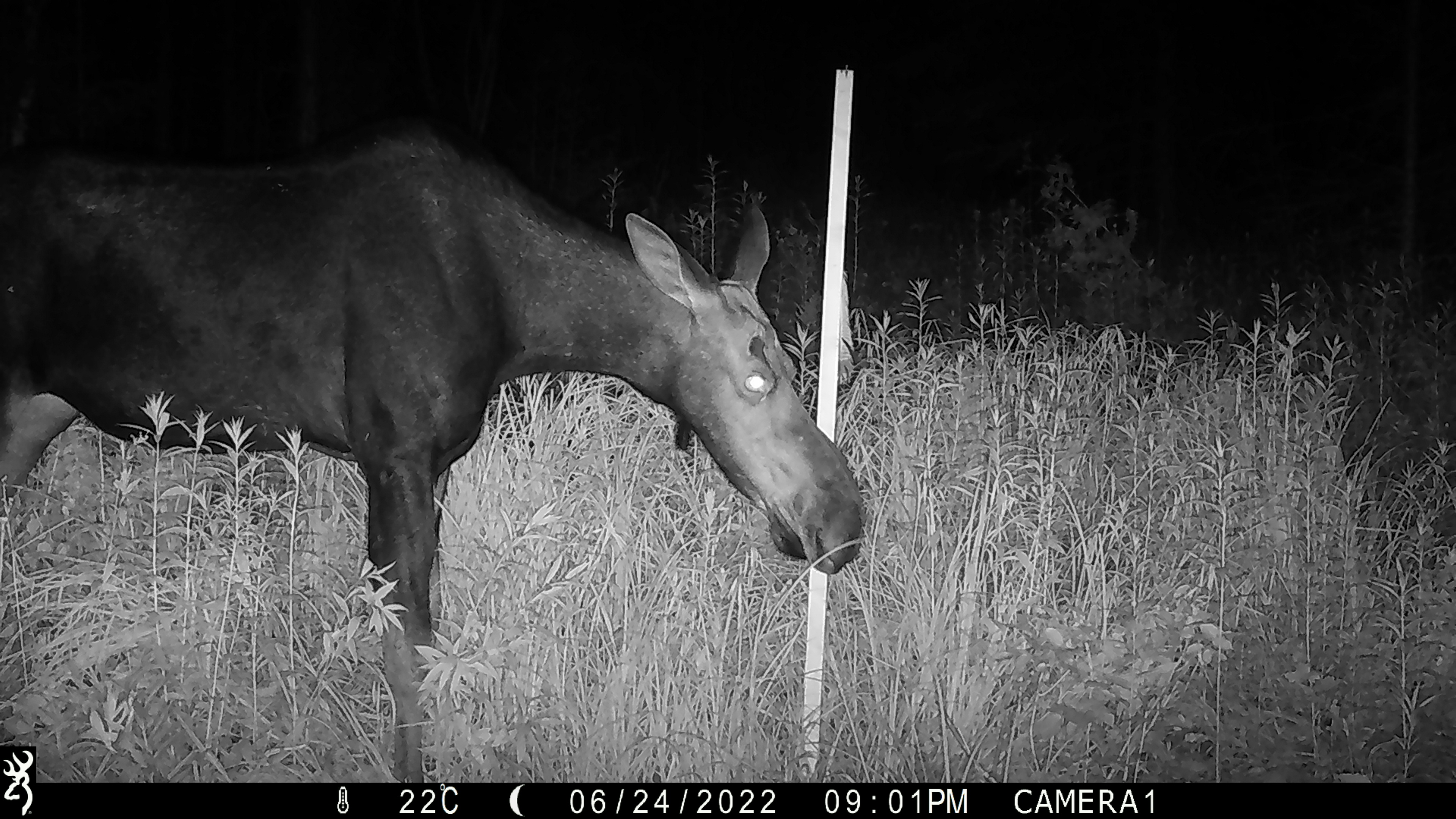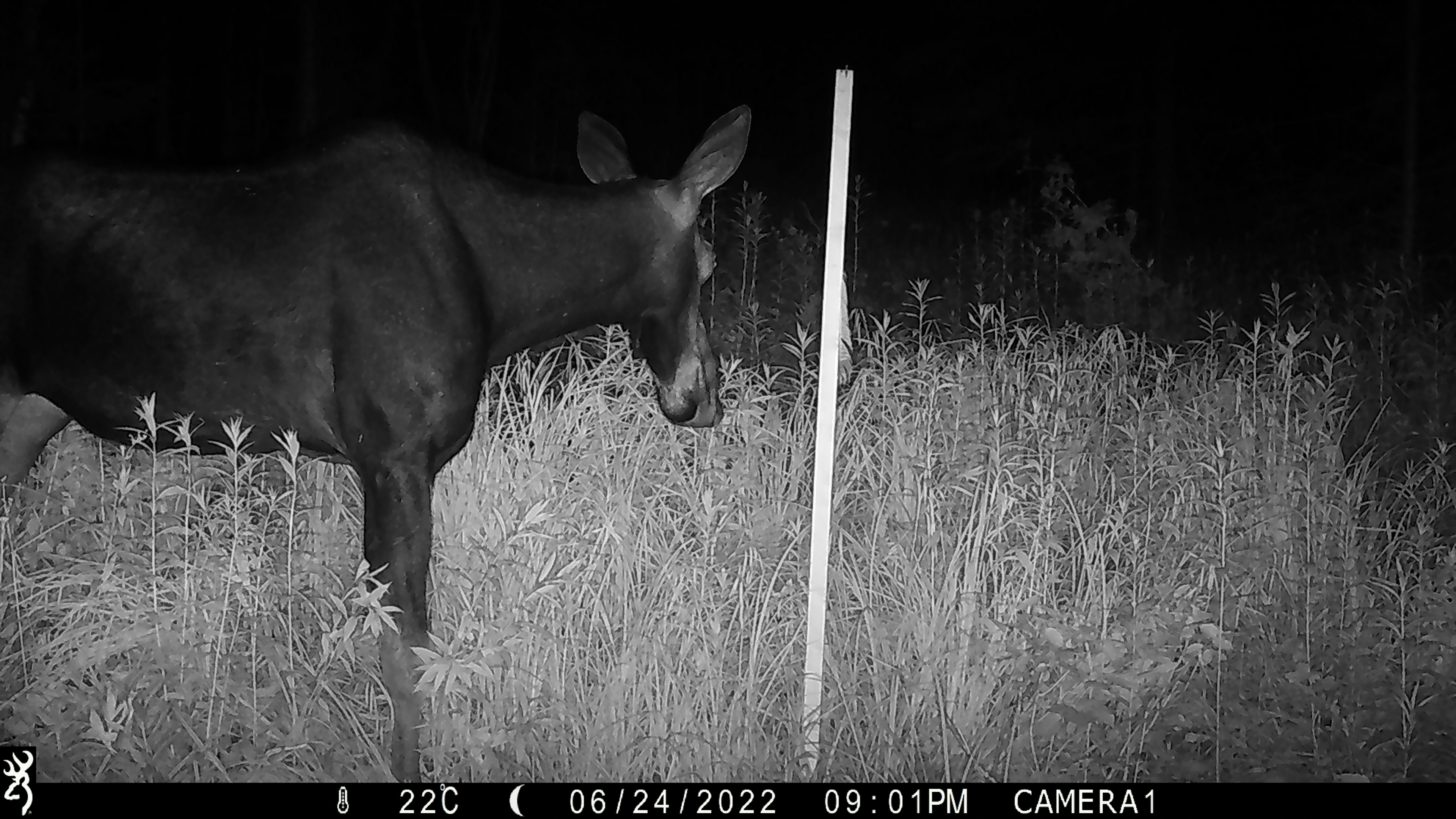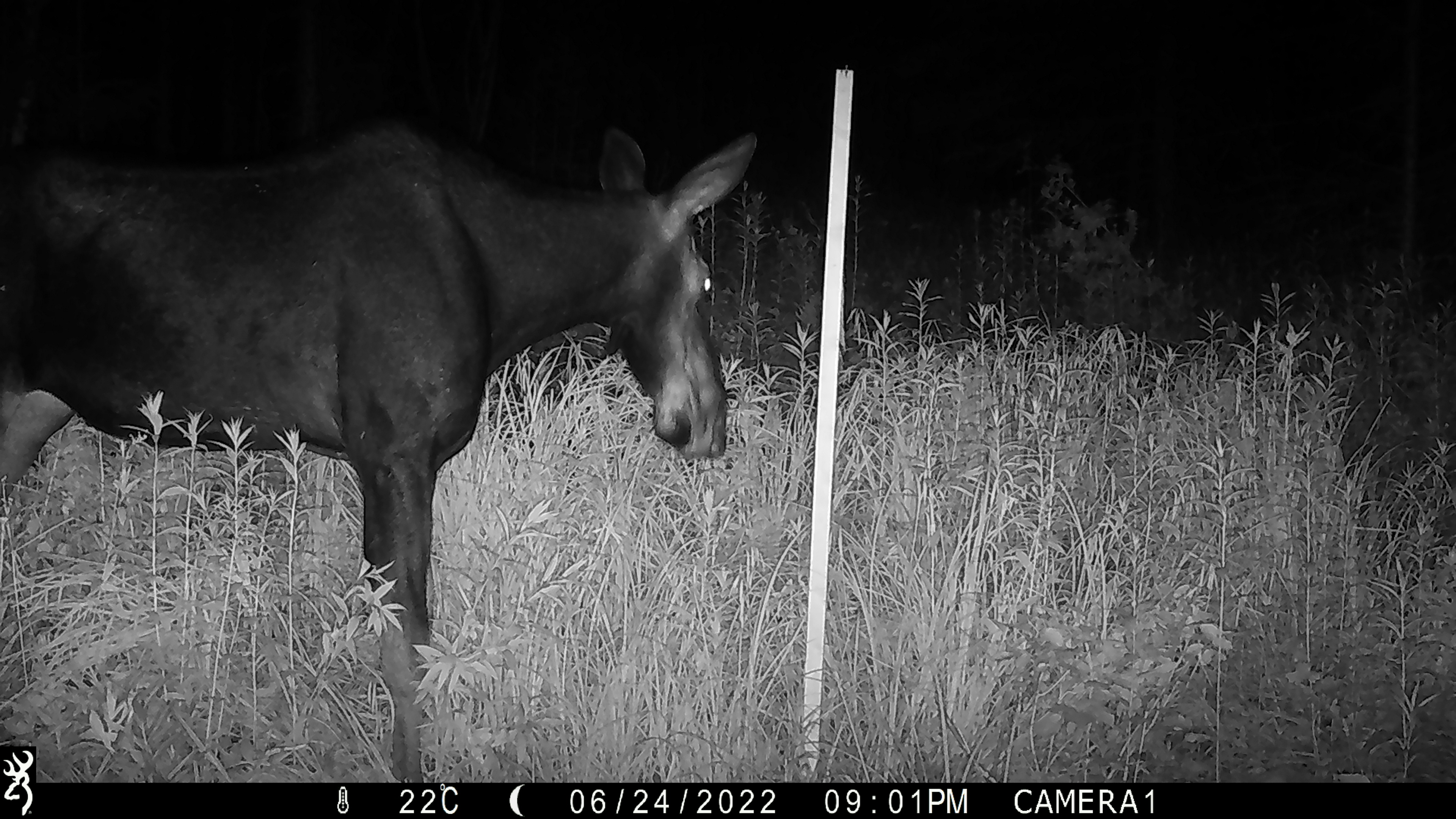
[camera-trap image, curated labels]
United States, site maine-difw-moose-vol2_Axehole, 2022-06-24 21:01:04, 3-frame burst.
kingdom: Animalia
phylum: Chordata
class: Mammalia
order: Artiodactyla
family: Cervidae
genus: Alces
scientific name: Alces alces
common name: moose